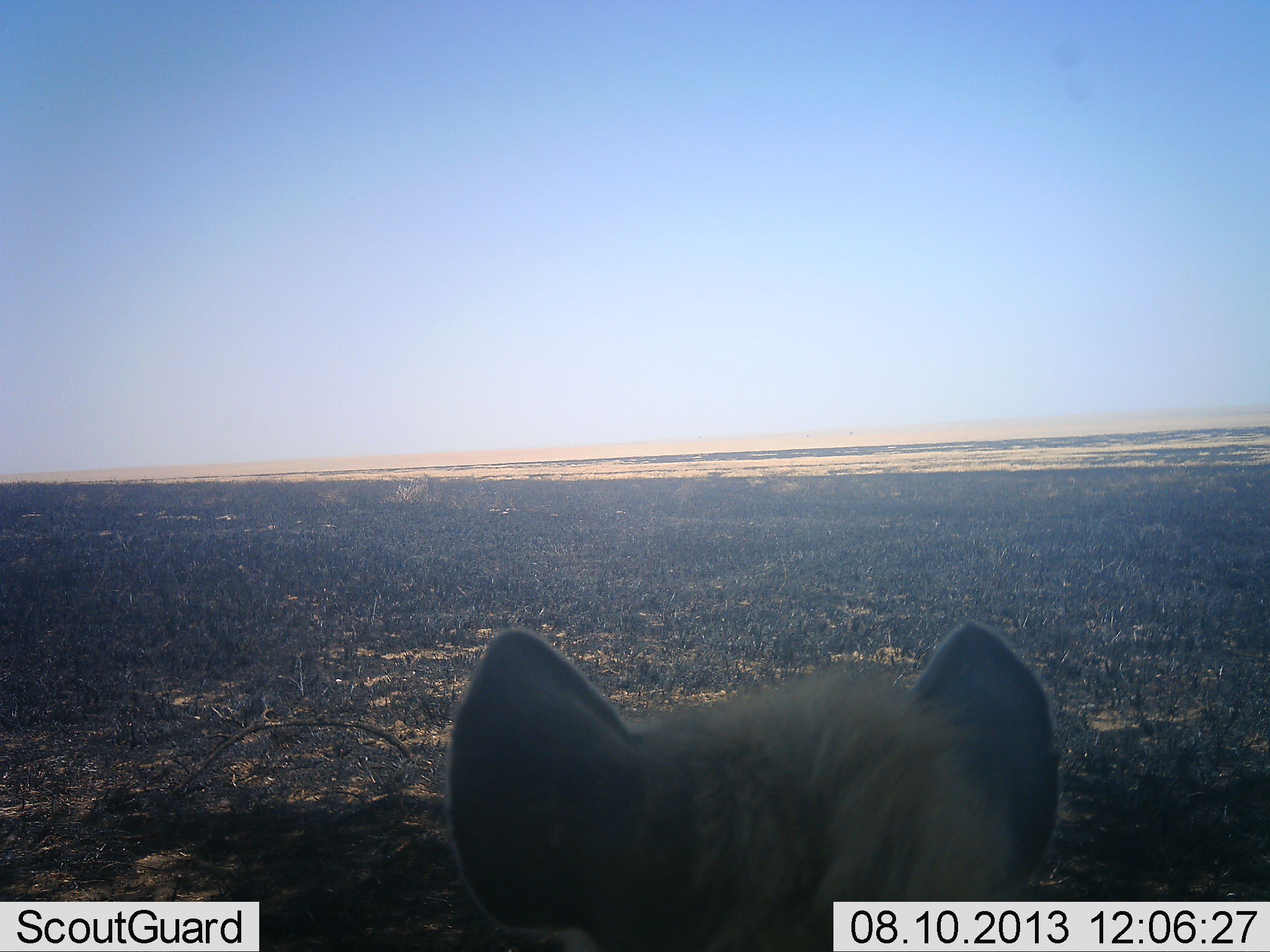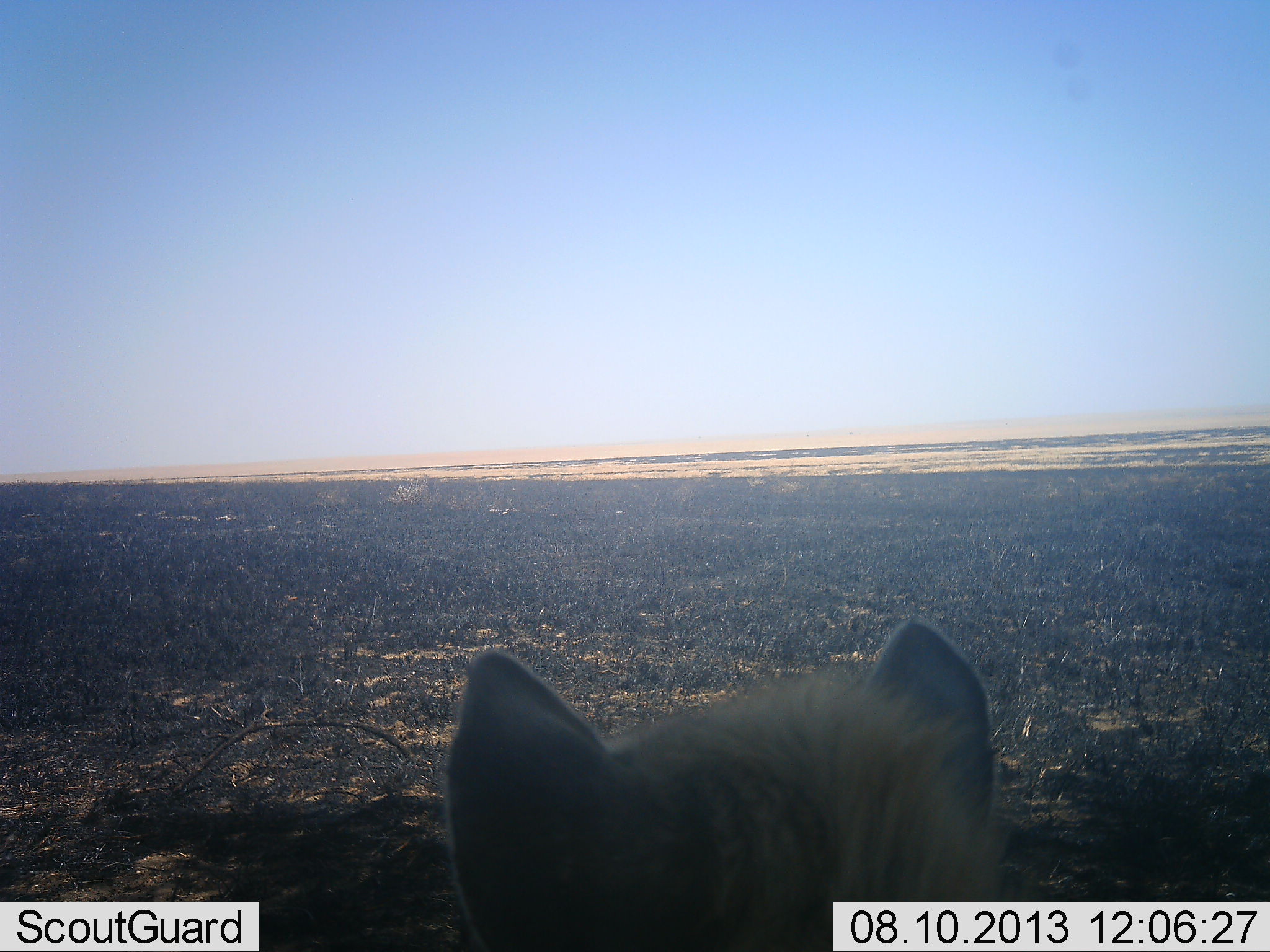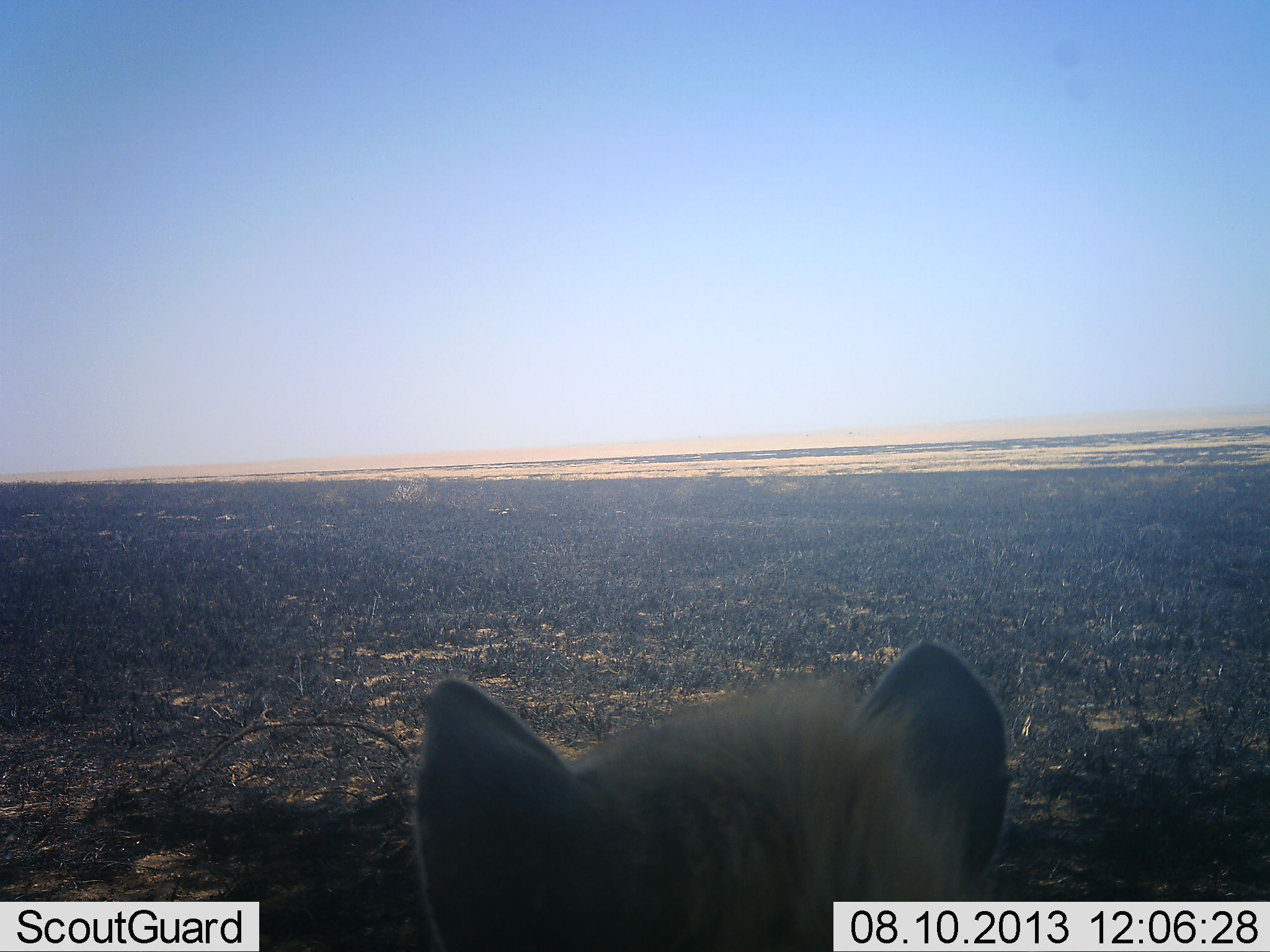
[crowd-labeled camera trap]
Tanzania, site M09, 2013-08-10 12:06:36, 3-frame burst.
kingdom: Animalia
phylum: Chordata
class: Mammalia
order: Carnivora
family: Hyaenidae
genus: Crocuta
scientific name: Crocuta crocuta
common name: spotted hyena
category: hyenaspotted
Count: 1.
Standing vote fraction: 70%.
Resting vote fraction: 30%.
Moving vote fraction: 0%.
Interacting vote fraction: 0%.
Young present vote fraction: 0%.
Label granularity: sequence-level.